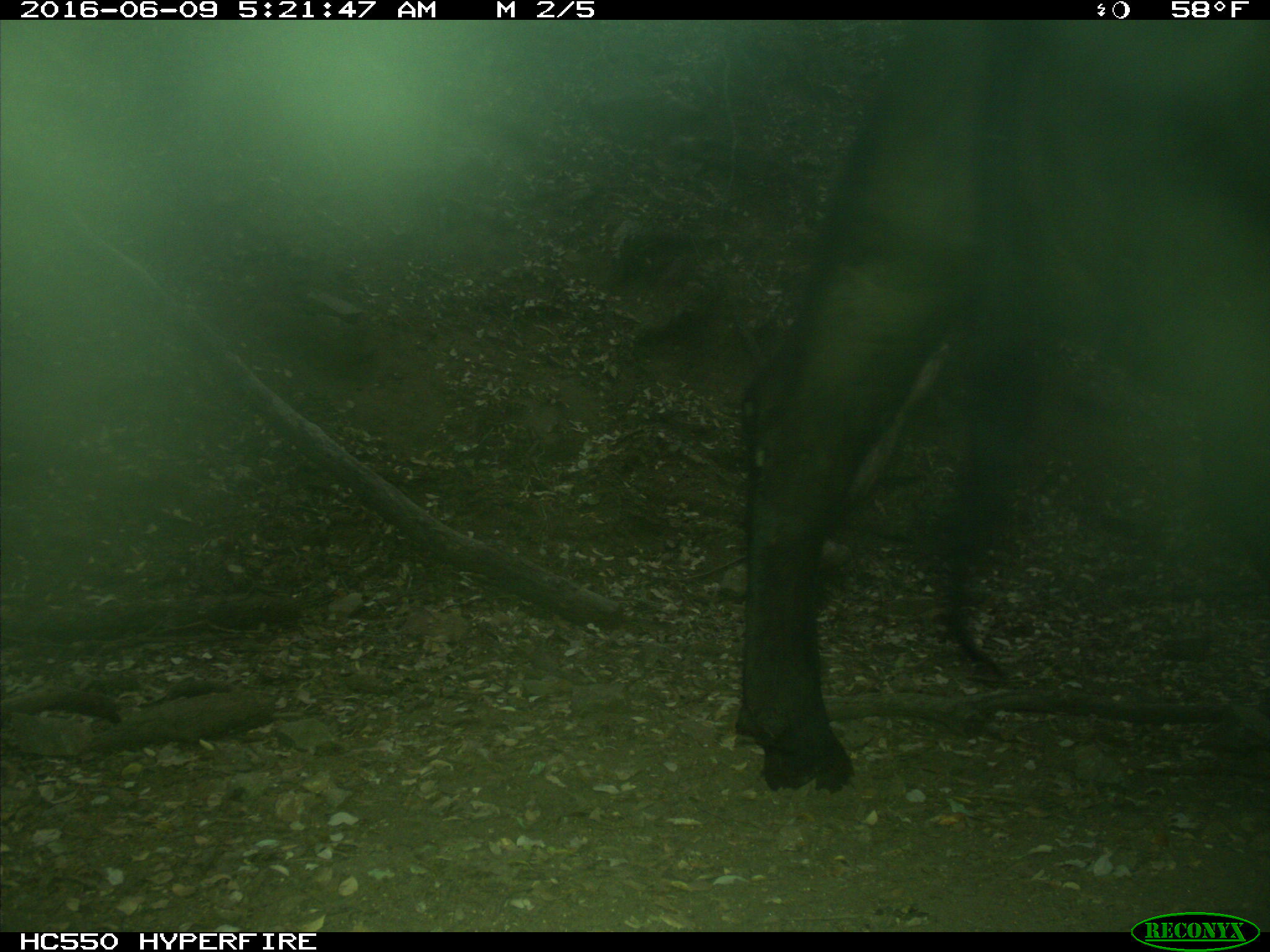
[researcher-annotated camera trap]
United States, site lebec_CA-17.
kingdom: Animalia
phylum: Chordata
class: Mammalia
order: Artiodactyla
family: Bovidae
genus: Bos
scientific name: Bos taurus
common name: domestic cow